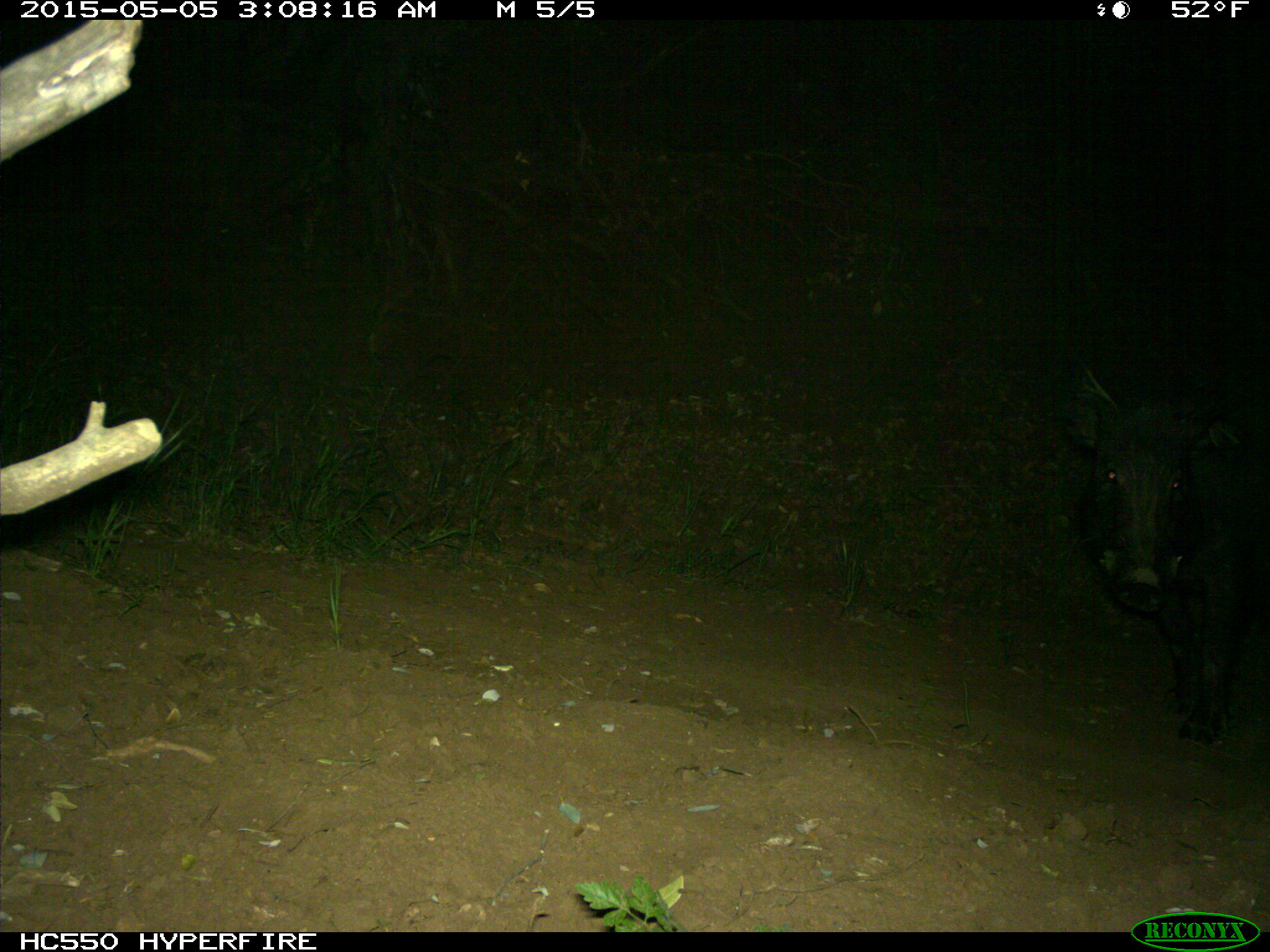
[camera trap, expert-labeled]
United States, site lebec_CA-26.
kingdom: Animalia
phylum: Chordata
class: Mammalia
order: Artiodactyla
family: Suidae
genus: Sus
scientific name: Sus scrofa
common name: wild boar